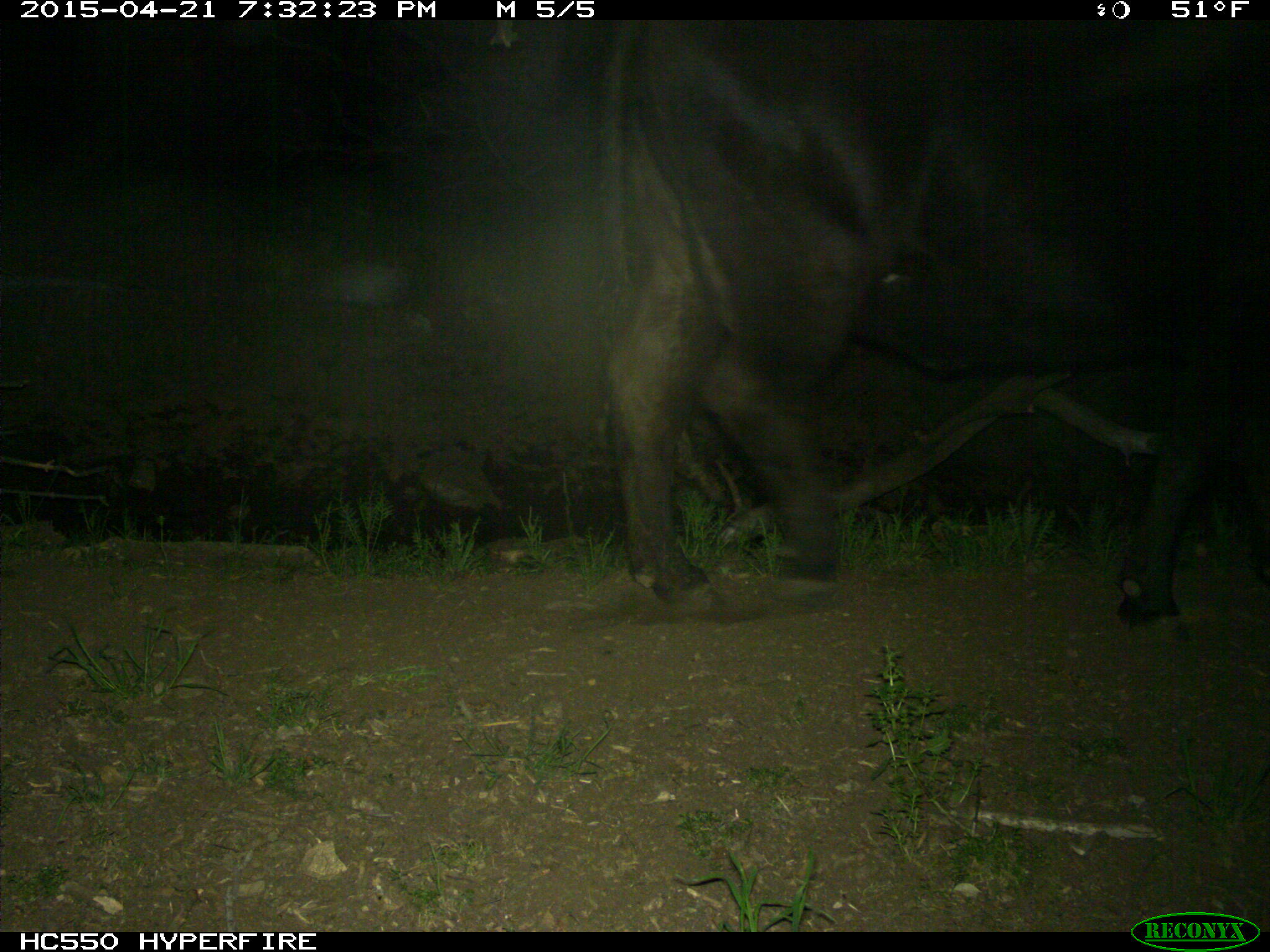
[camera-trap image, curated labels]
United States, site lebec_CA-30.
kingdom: Animalia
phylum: Chordata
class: Mammalia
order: Artiodactyla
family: Bovidae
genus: Bos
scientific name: Bos taurus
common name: domestic cow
Bos taurus (domestic cow).